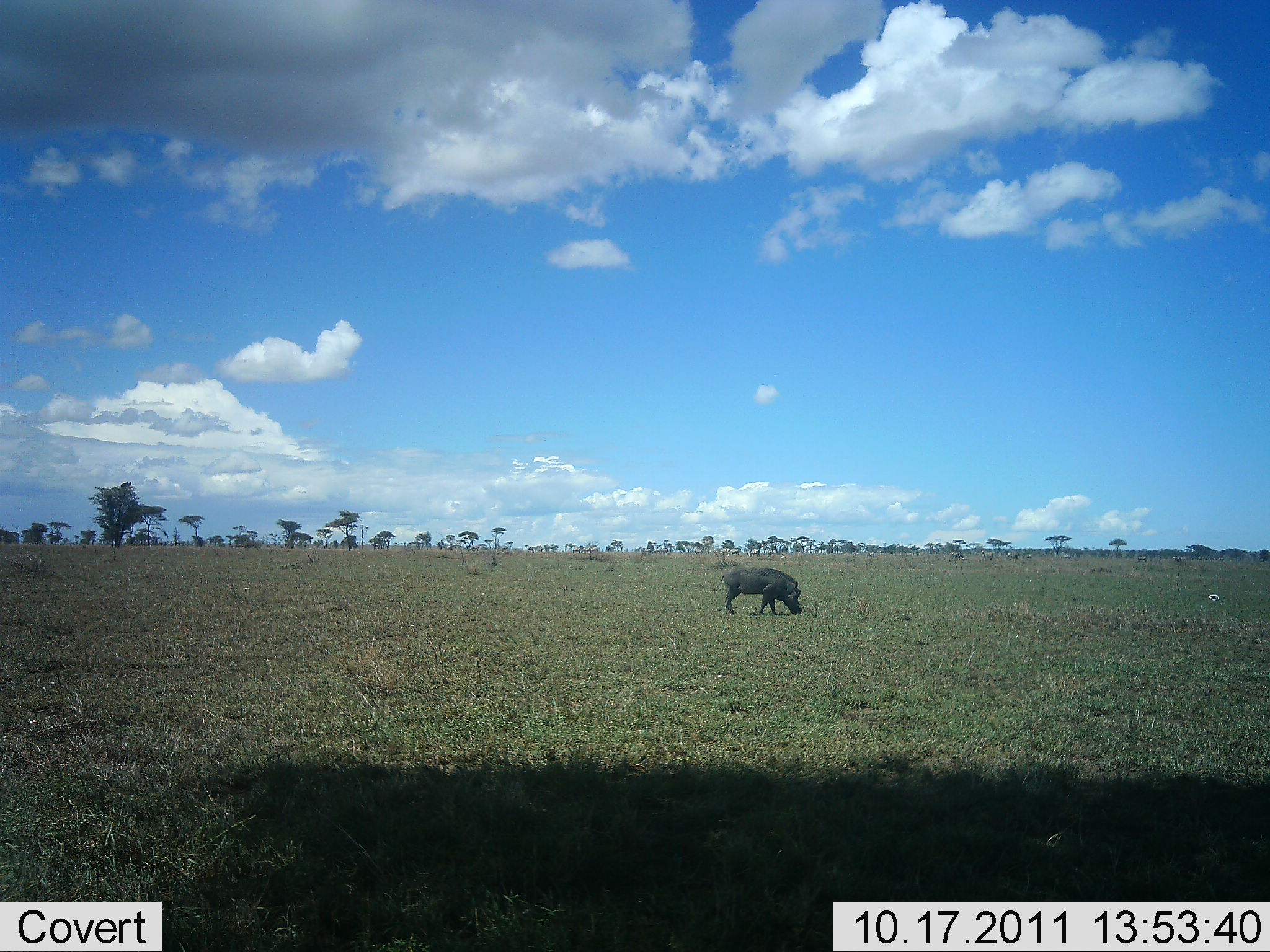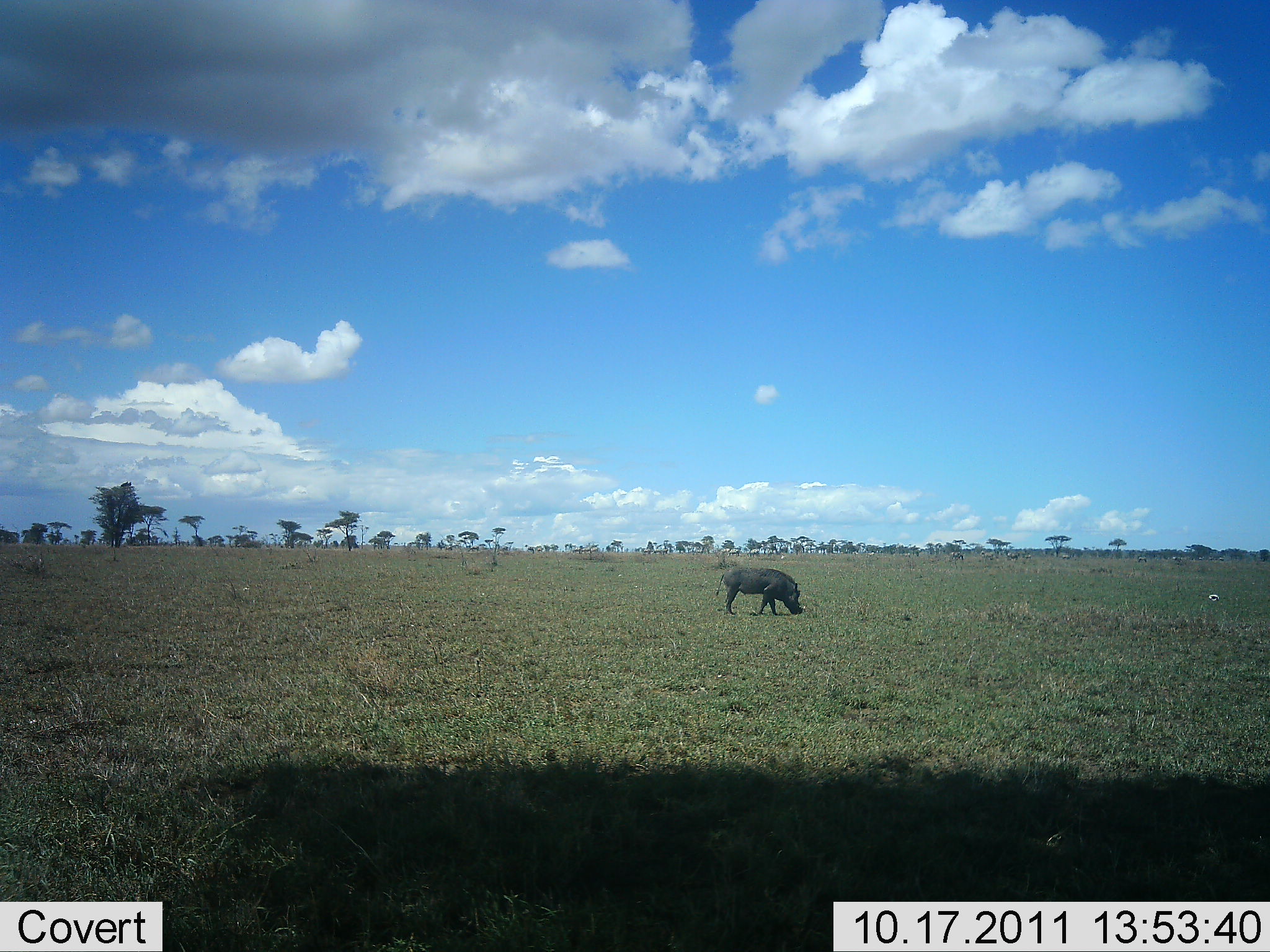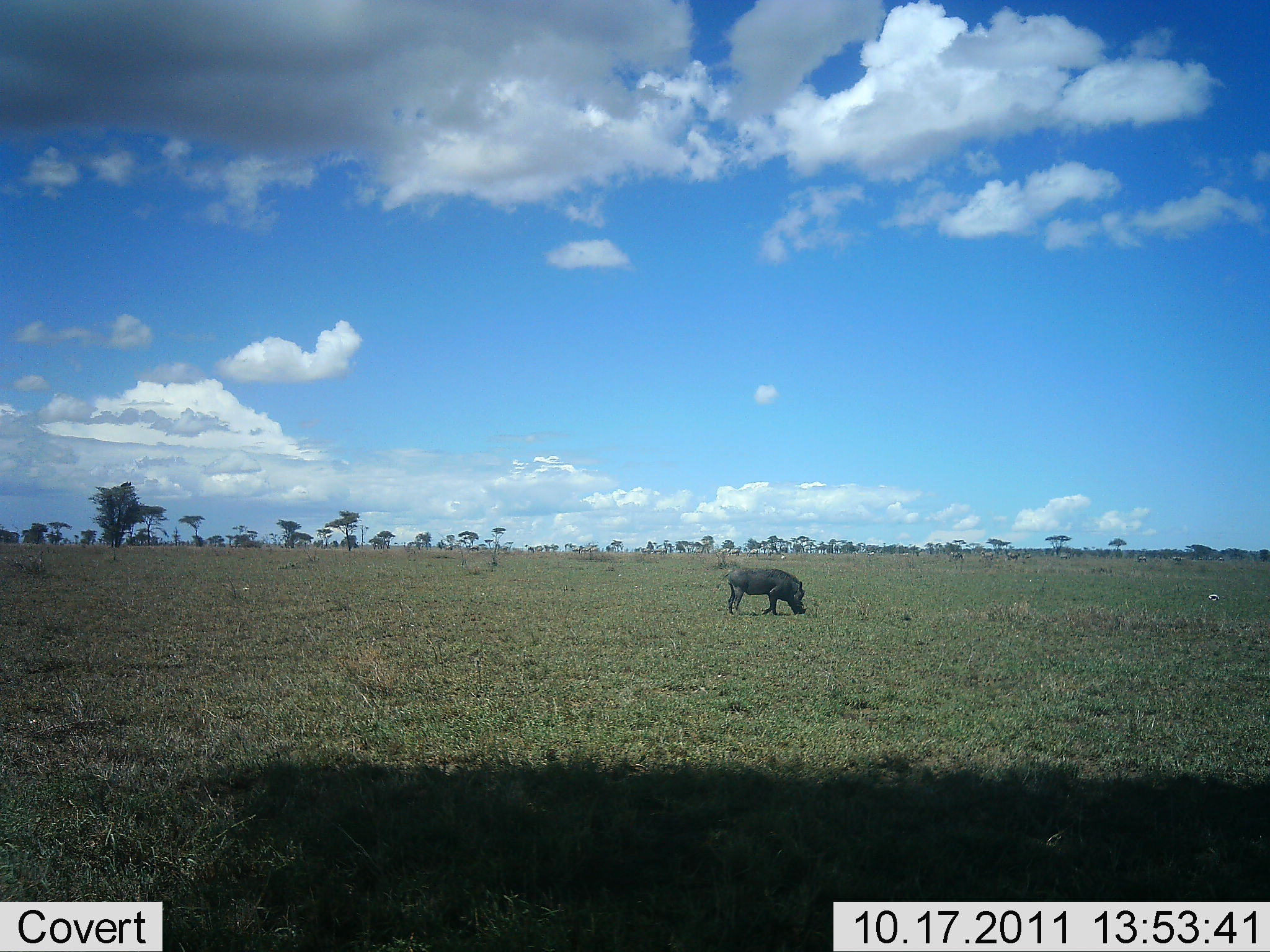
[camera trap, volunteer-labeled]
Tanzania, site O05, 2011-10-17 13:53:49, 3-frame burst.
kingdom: Animalia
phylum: Chordata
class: Mammalia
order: Artiodactyla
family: Suidae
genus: Phacochoerus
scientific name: Phacochoerus africanus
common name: warthog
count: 1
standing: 40%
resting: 0%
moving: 0%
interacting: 0%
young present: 0%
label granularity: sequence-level